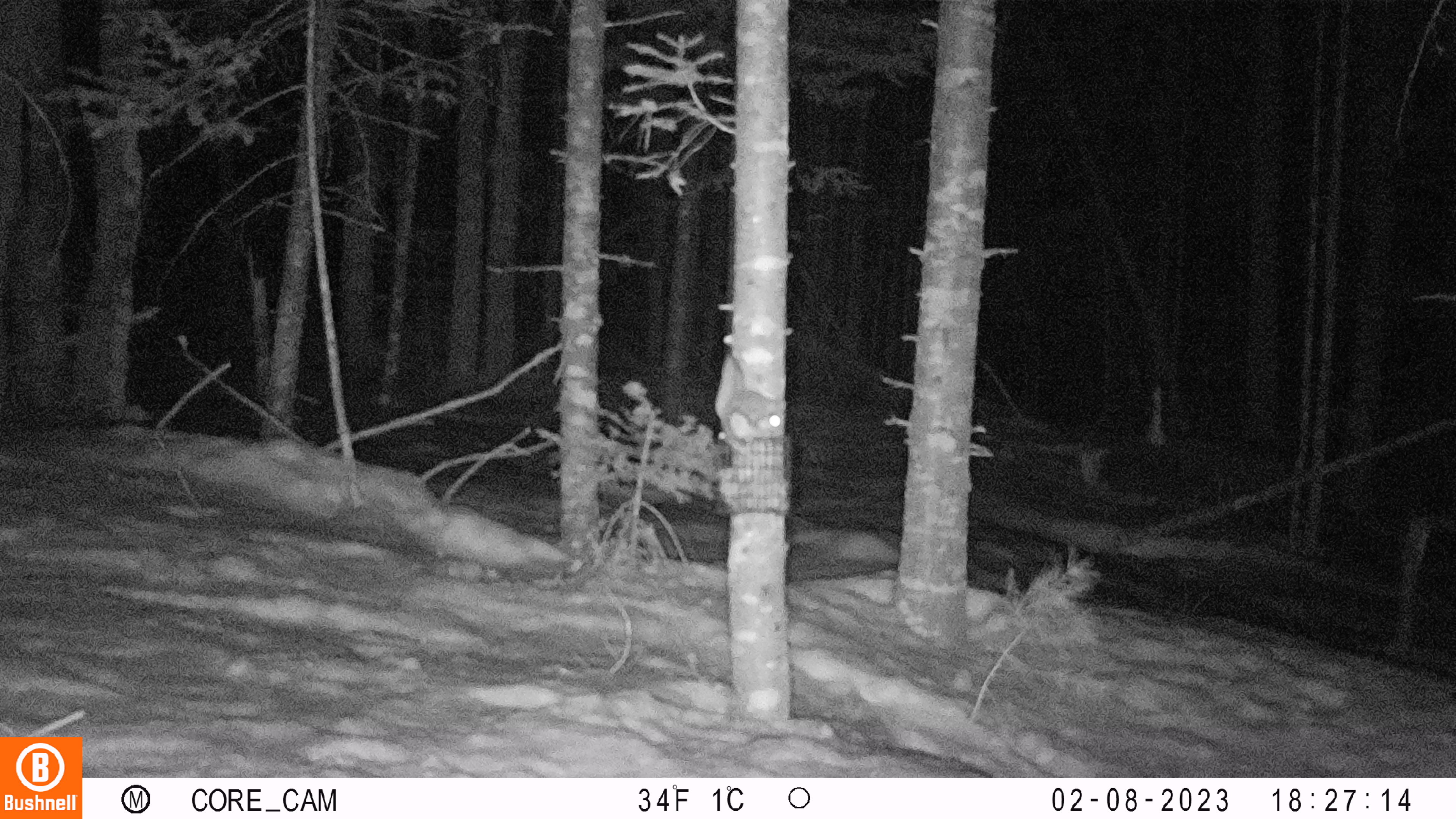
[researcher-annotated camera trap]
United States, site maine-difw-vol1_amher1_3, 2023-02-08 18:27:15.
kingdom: Animalia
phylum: Chordata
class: Mammalia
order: Rodentia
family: Sciuridae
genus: Glaucomys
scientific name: Glaucomys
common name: flying squirrel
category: flying squirrel sp.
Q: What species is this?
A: Flying squirrel sp. (flying squirrel) (Glaucomys).